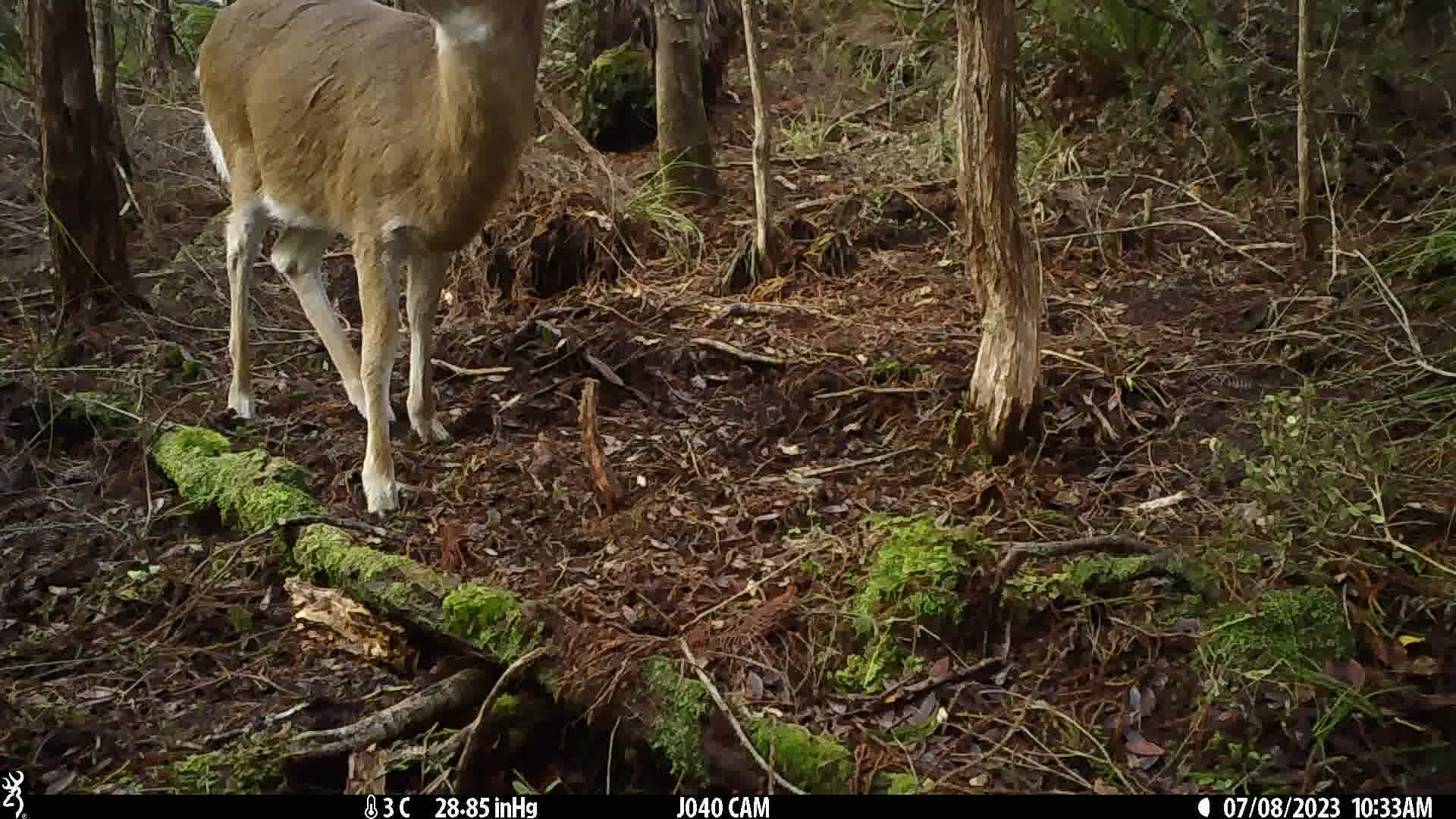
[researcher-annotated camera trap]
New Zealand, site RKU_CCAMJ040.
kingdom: Animalia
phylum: Chordata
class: Mammalia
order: Artiodactyla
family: Cervidae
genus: Odocoileus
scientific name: Odocoileus virginianus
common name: white-tailed deer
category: white tailed deer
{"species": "white tailed deer (white-tailed deer) (Odocoileus virginianus)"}